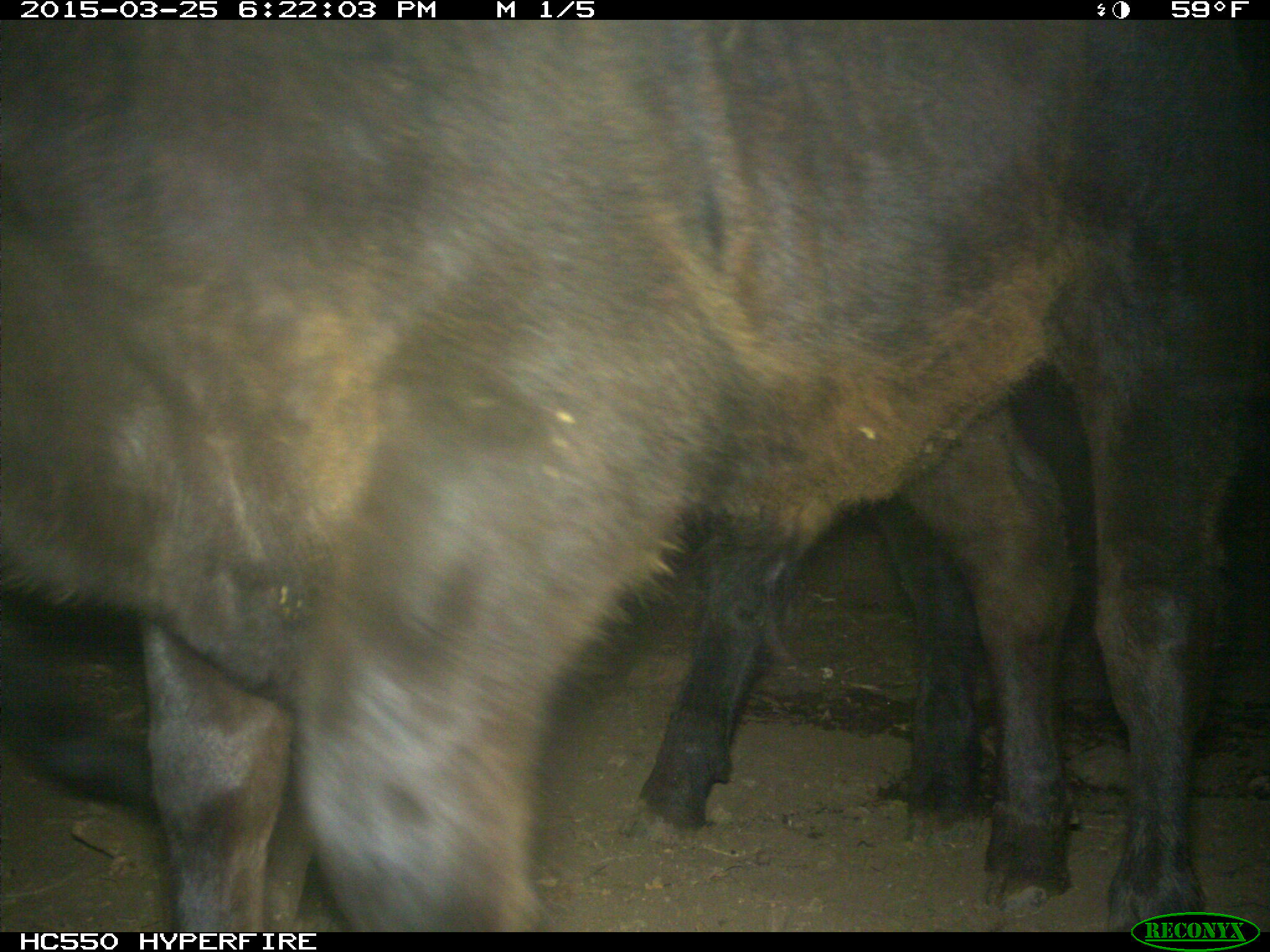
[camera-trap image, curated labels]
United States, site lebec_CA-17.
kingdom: Animalia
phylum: Chordata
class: Mammalia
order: Artiodactyla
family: Bovidae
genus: Bos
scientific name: Bos taurus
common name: domestic cow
Bos taurus (domestic cow).